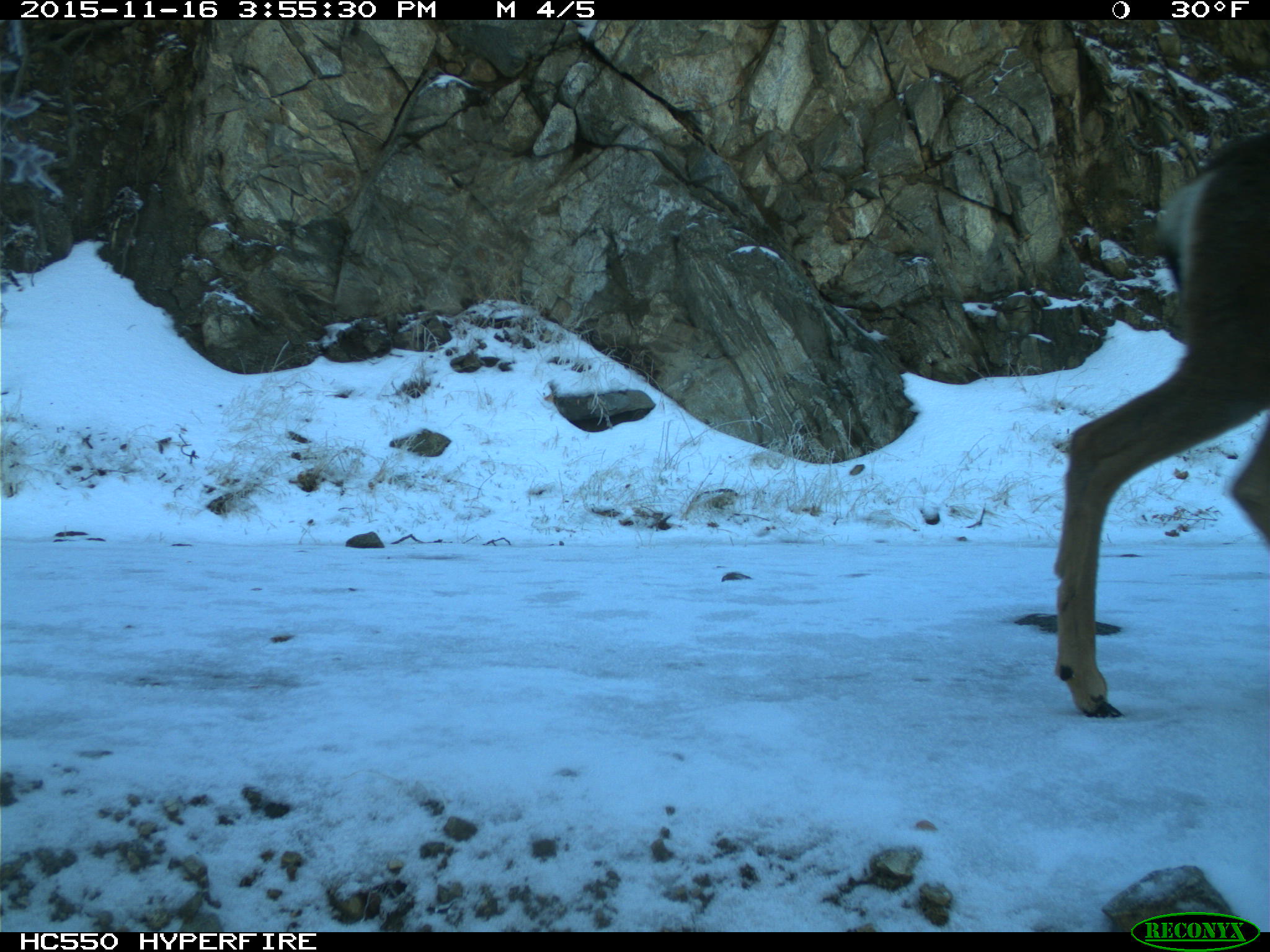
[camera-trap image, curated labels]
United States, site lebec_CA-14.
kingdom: Animalia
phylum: Chordata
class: Mammalia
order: Artiodactyla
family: Cervidae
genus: Odocoileus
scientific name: Odocoileus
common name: deer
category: unidentified deer